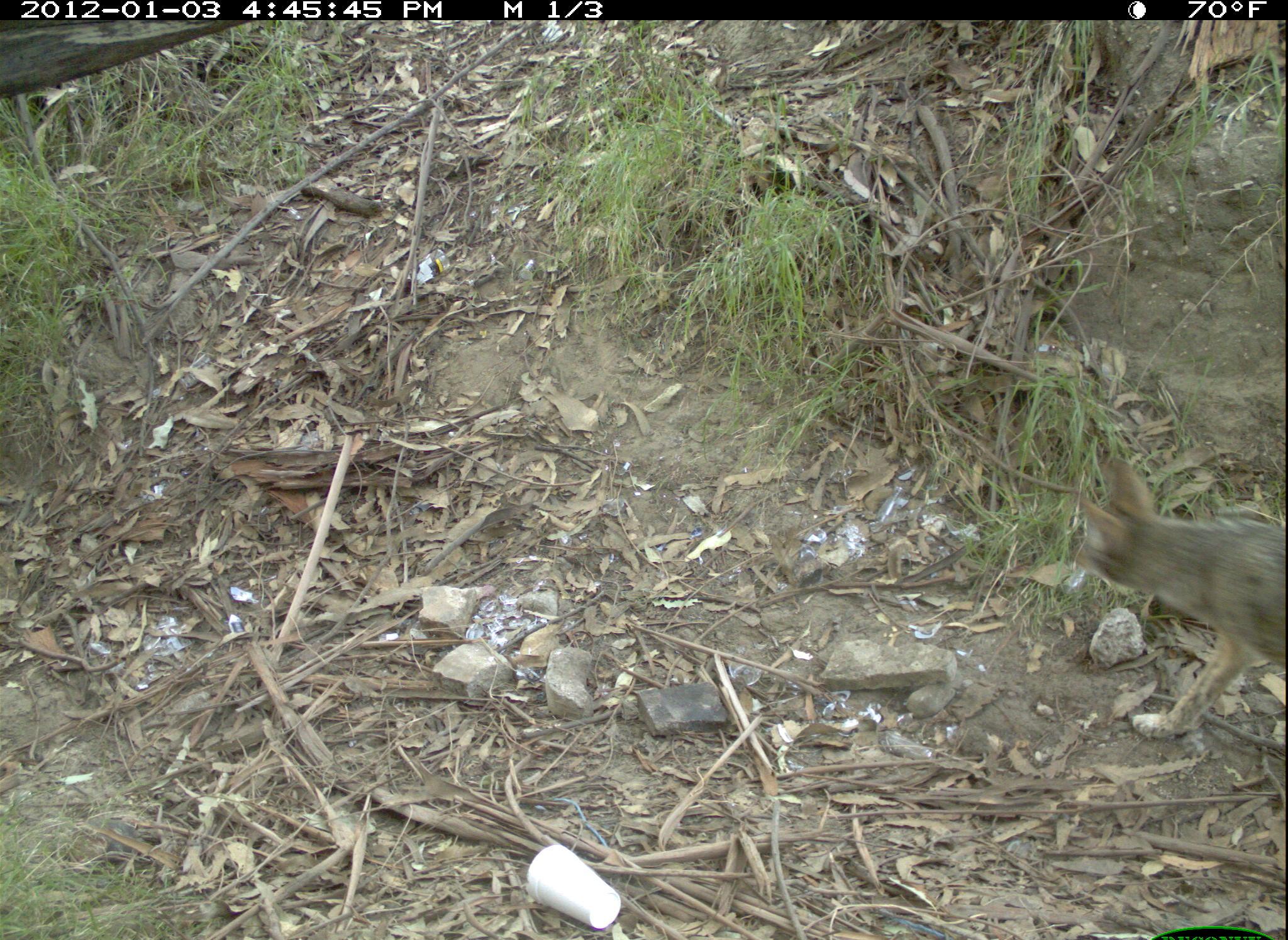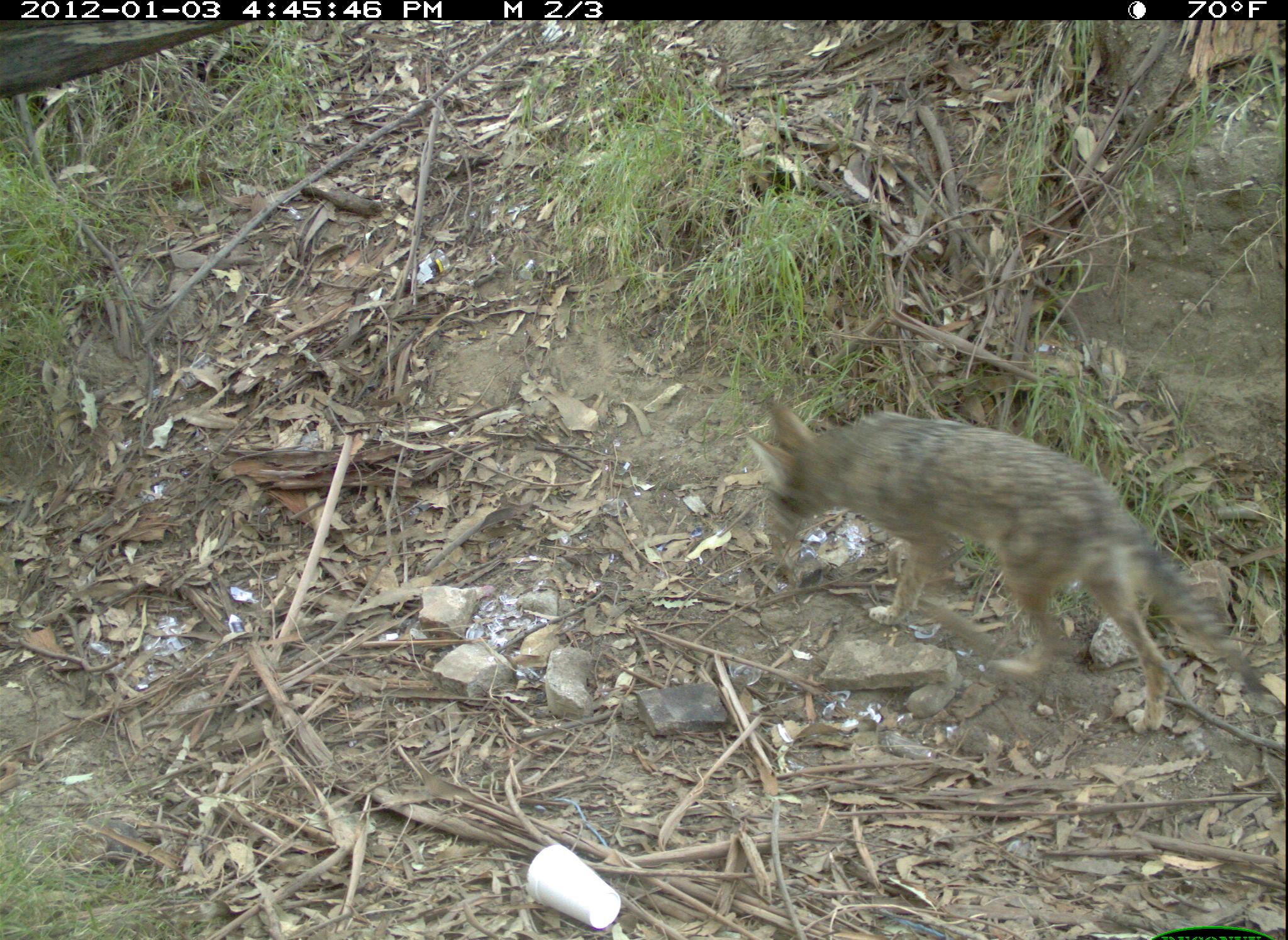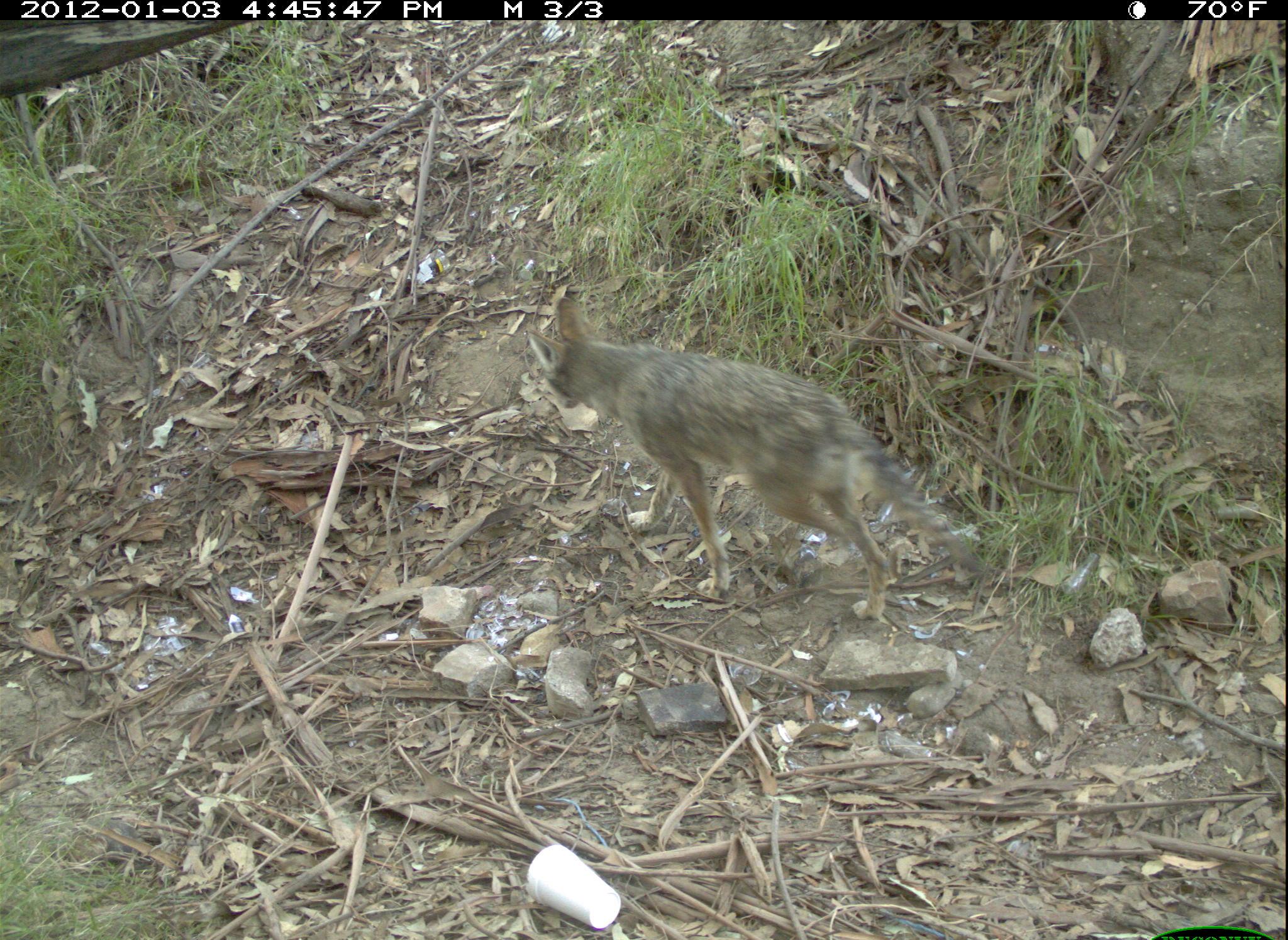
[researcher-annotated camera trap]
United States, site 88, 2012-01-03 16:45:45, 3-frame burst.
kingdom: Animalia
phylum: Chordata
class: Mammalia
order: Carnivora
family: Canidae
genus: Canis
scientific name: Canis latrans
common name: coyote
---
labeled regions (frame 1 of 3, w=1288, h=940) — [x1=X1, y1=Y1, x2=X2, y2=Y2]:
coyote: [x1=1063, y1=446, x2=1286, y2=765]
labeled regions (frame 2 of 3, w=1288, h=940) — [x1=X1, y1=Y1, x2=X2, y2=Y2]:
coyote: [x1=766, y1=401, x2=1245, y2=751]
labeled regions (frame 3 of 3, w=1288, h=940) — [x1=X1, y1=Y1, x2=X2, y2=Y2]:
coyote: [x1=522, y1=287, x2=1006, y2=629]